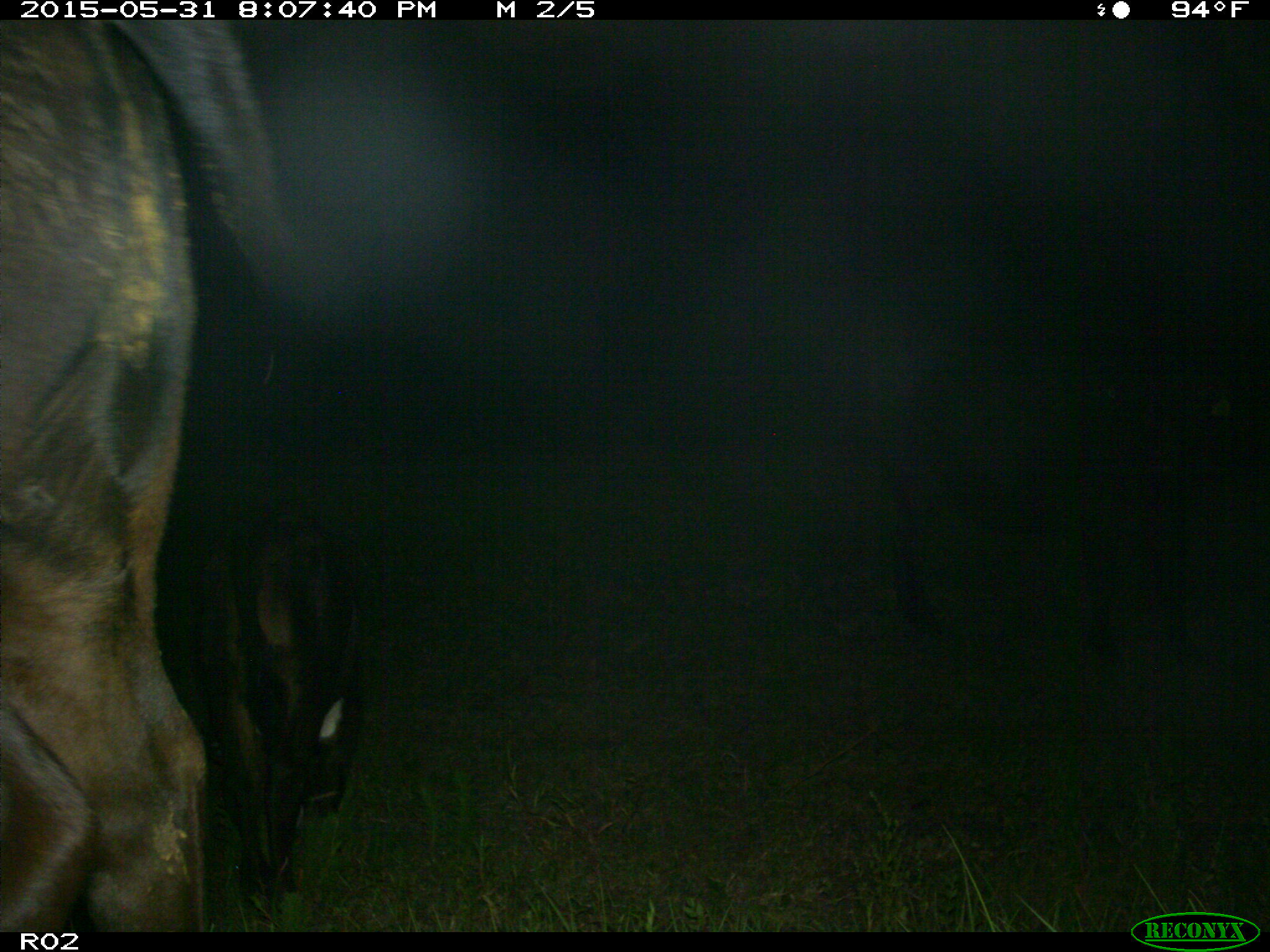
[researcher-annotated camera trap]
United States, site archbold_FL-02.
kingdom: Animalia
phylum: Chordata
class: Mammalia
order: Artiodactyla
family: Bovidae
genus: Bos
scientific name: Bos taurus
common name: domestic cow